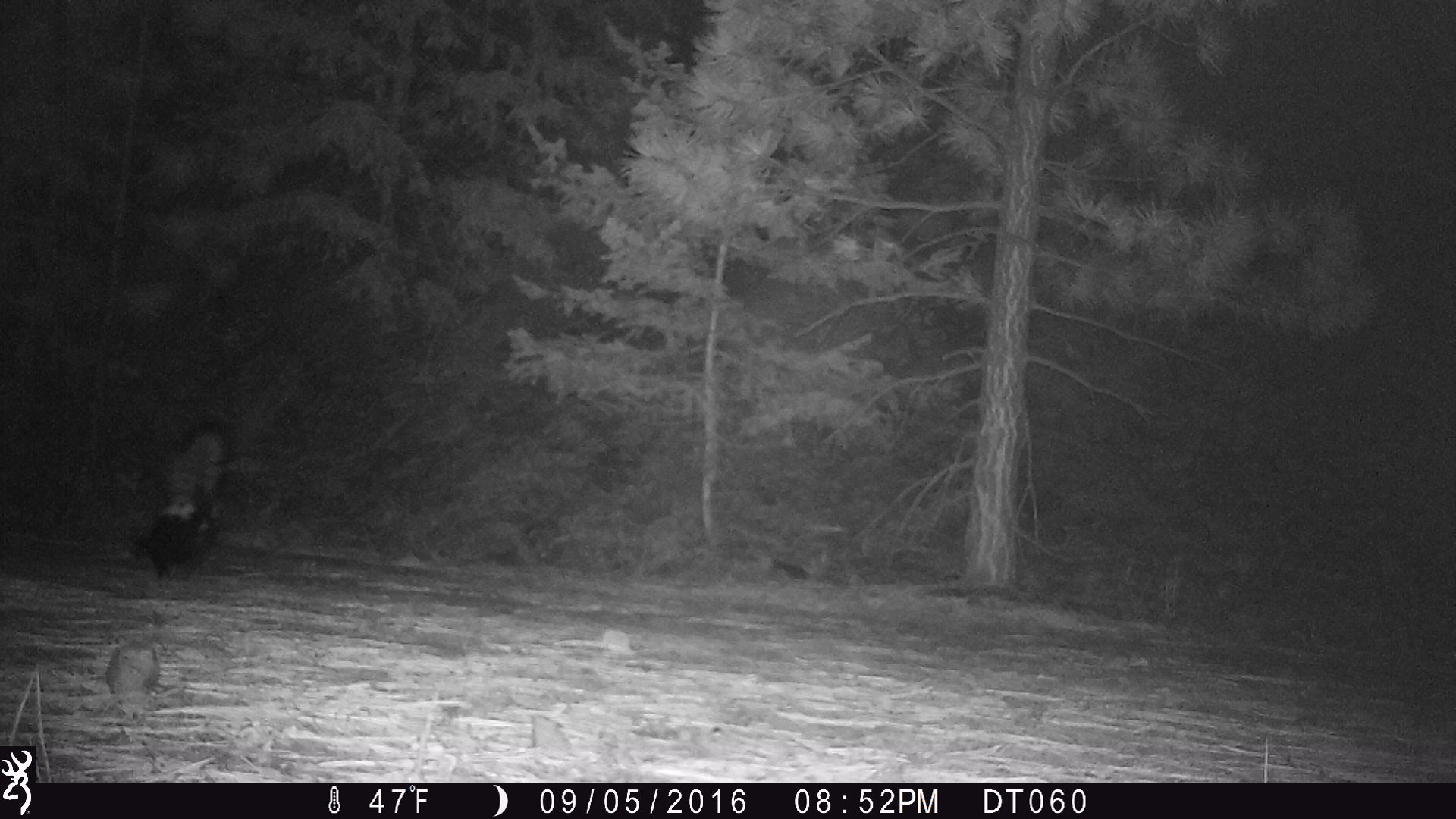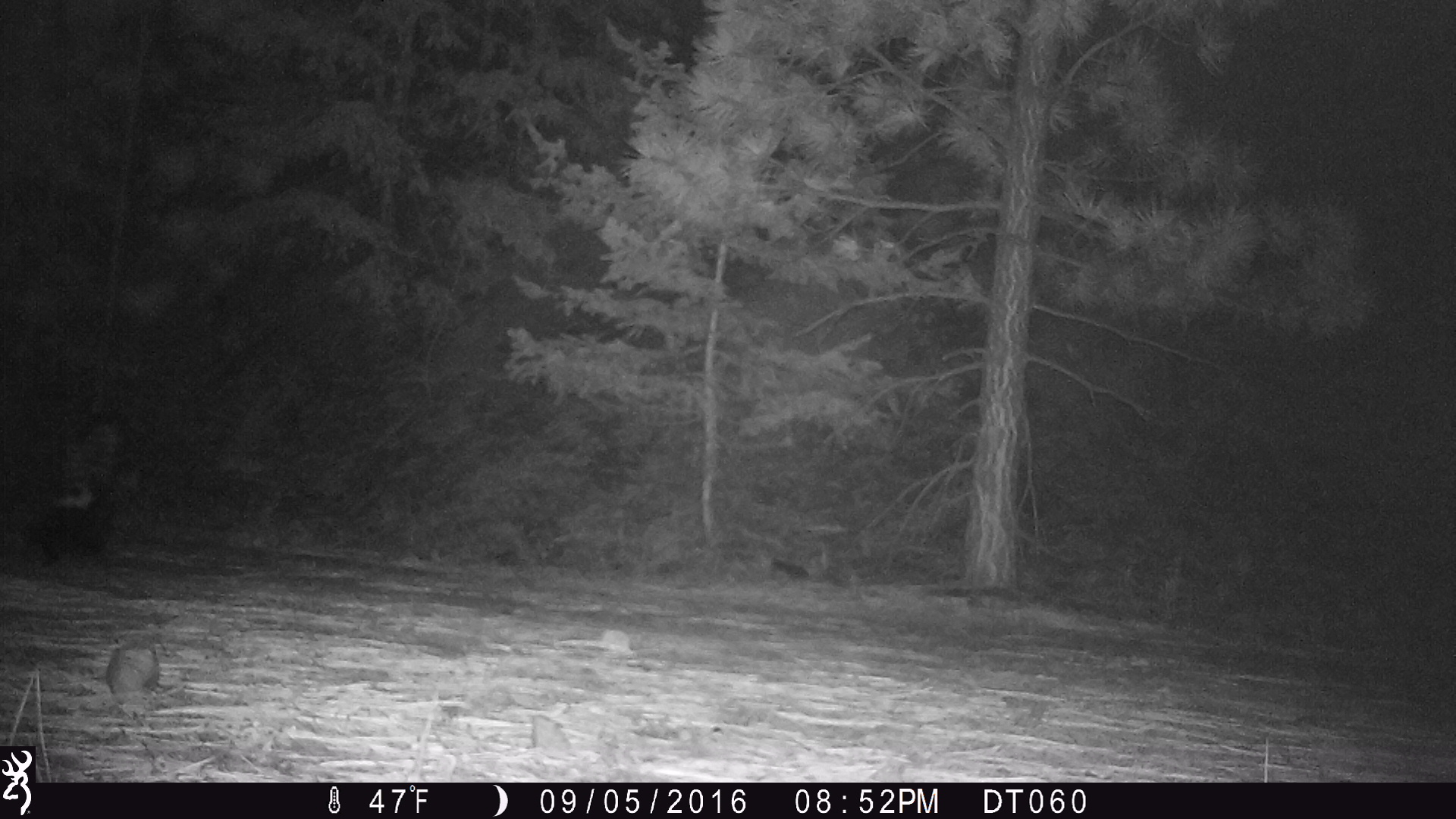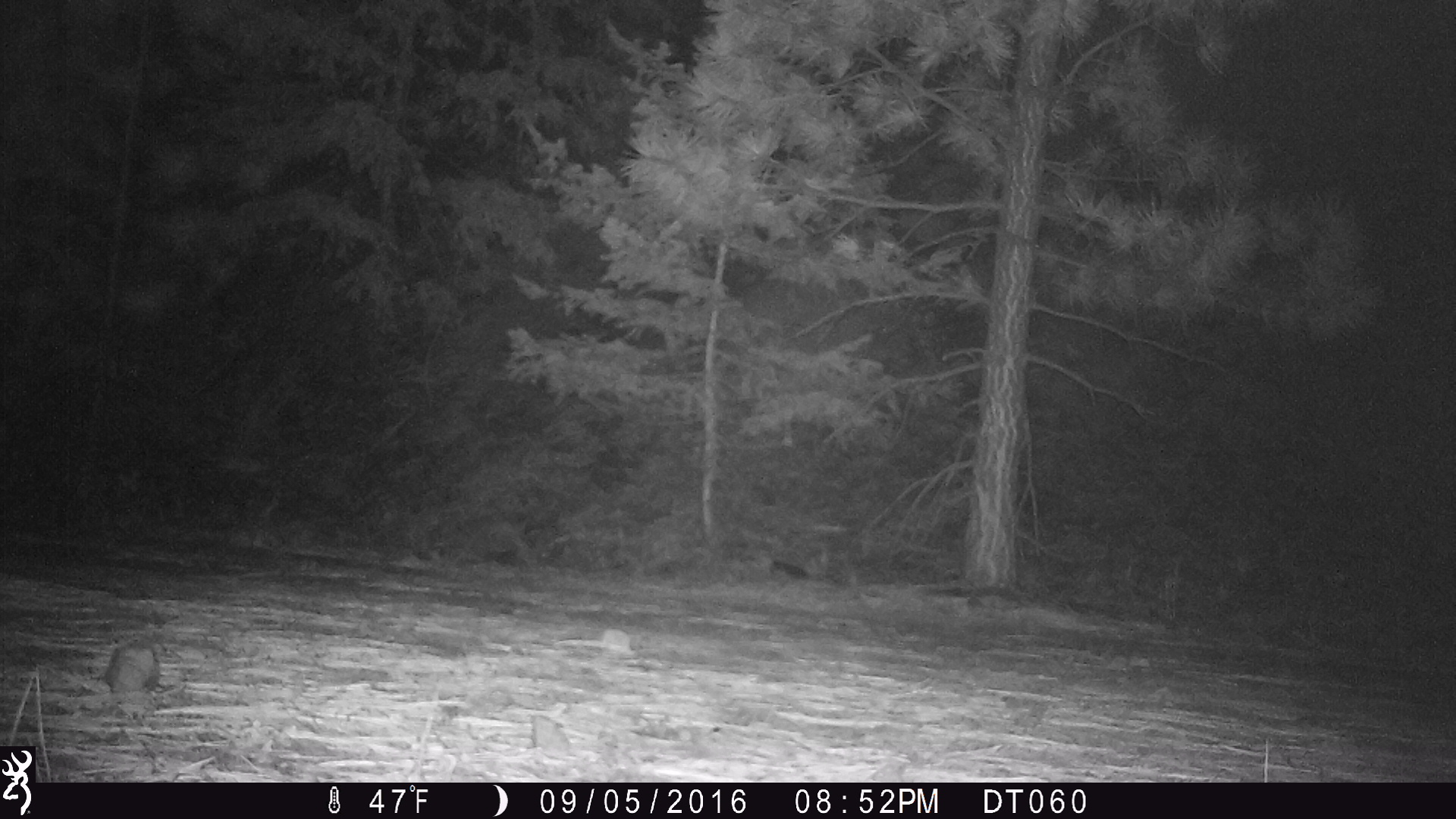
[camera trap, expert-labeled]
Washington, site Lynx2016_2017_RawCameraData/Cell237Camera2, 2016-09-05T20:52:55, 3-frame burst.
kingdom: Animalia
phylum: Chordata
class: Mammalia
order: Carnivora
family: Mephitidae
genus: Mephitis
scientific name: Mephitis mephitis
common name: striped skunk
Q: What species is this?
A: Mephitis mephitis (striped skunk).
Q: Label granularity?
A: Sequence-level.